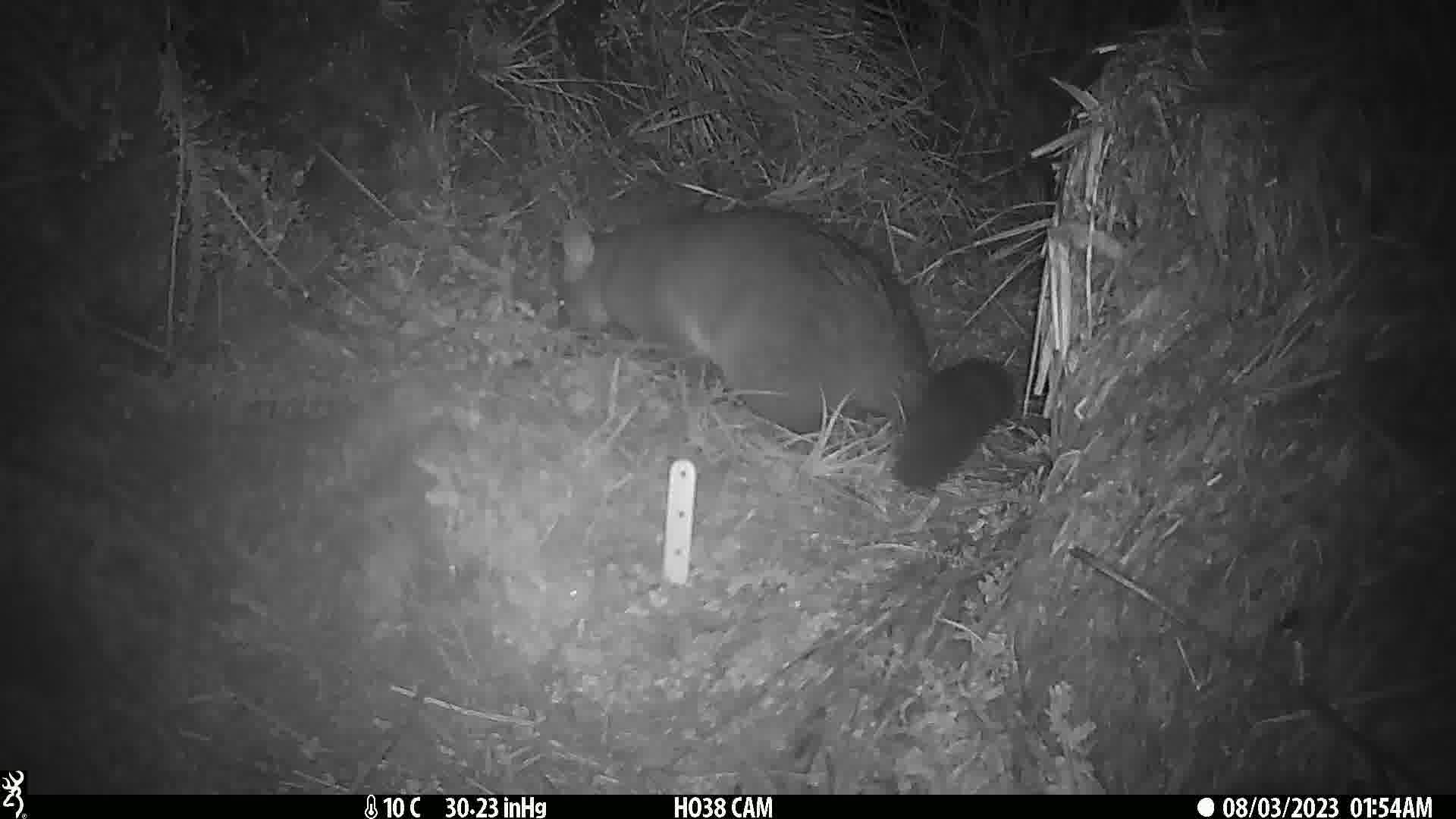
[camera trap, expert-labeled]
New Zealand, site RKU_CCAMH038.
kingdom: Animalia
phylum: Chordata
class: Mammalia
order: Diprotodontia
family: Phalangeridae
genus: Trichosurus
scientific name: Trichosurus vulpecula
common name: common brushtail possum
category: possum